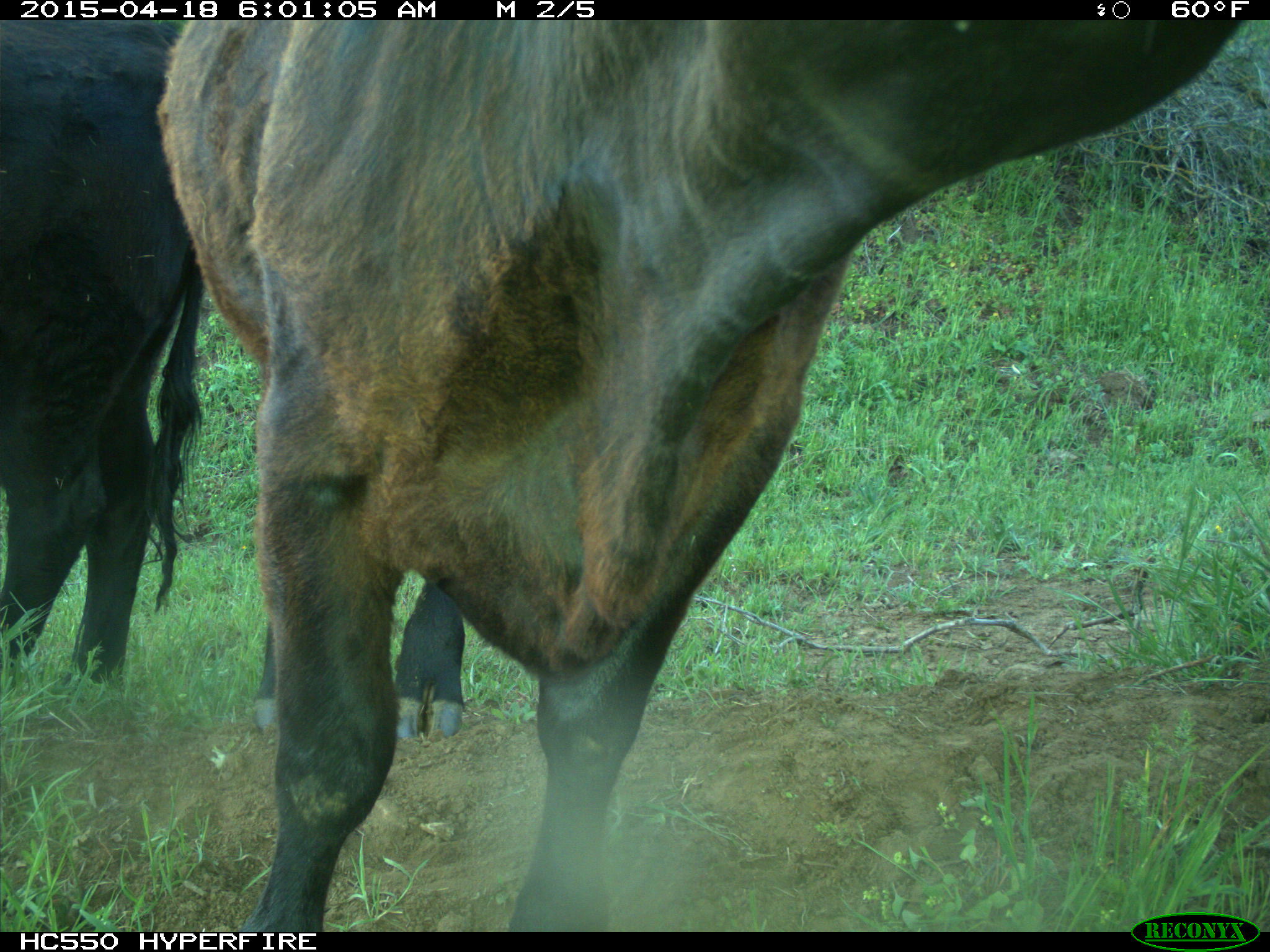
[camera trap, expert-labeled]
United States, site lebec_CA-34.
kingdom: Animalia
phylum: Chordata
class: Mammalia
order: Artiodactyla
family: Bovidae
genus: Bos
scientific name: Bos taurus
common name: domestic cow